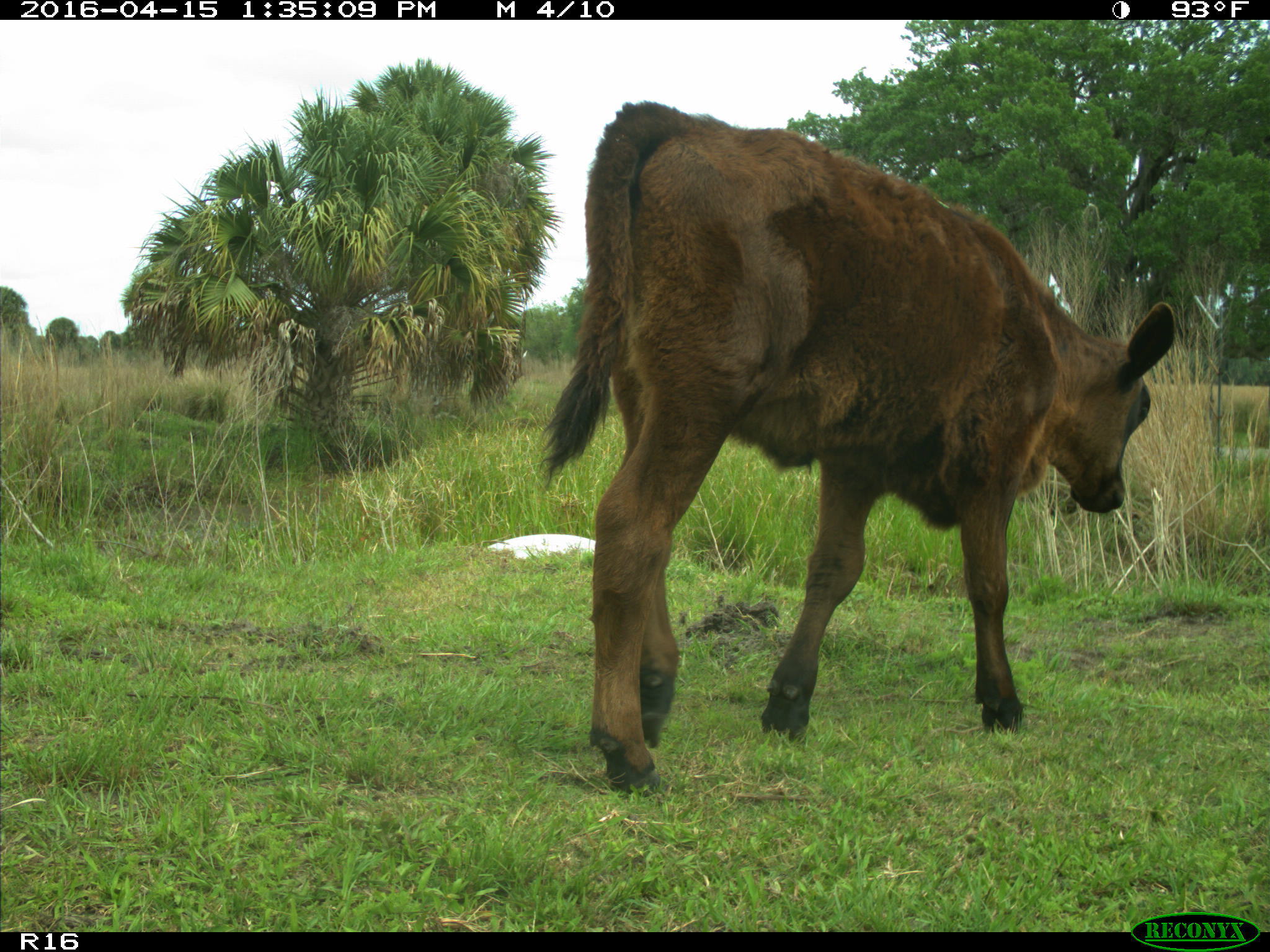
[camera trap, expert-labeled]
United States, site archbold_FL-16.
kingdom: Animalia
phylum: Chordata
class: Mammalia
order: Artiodactyla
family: Bovidae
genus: Bos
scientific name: Bos taurus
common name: domestic cow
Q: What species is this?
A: Bos taurus (domestic cow).